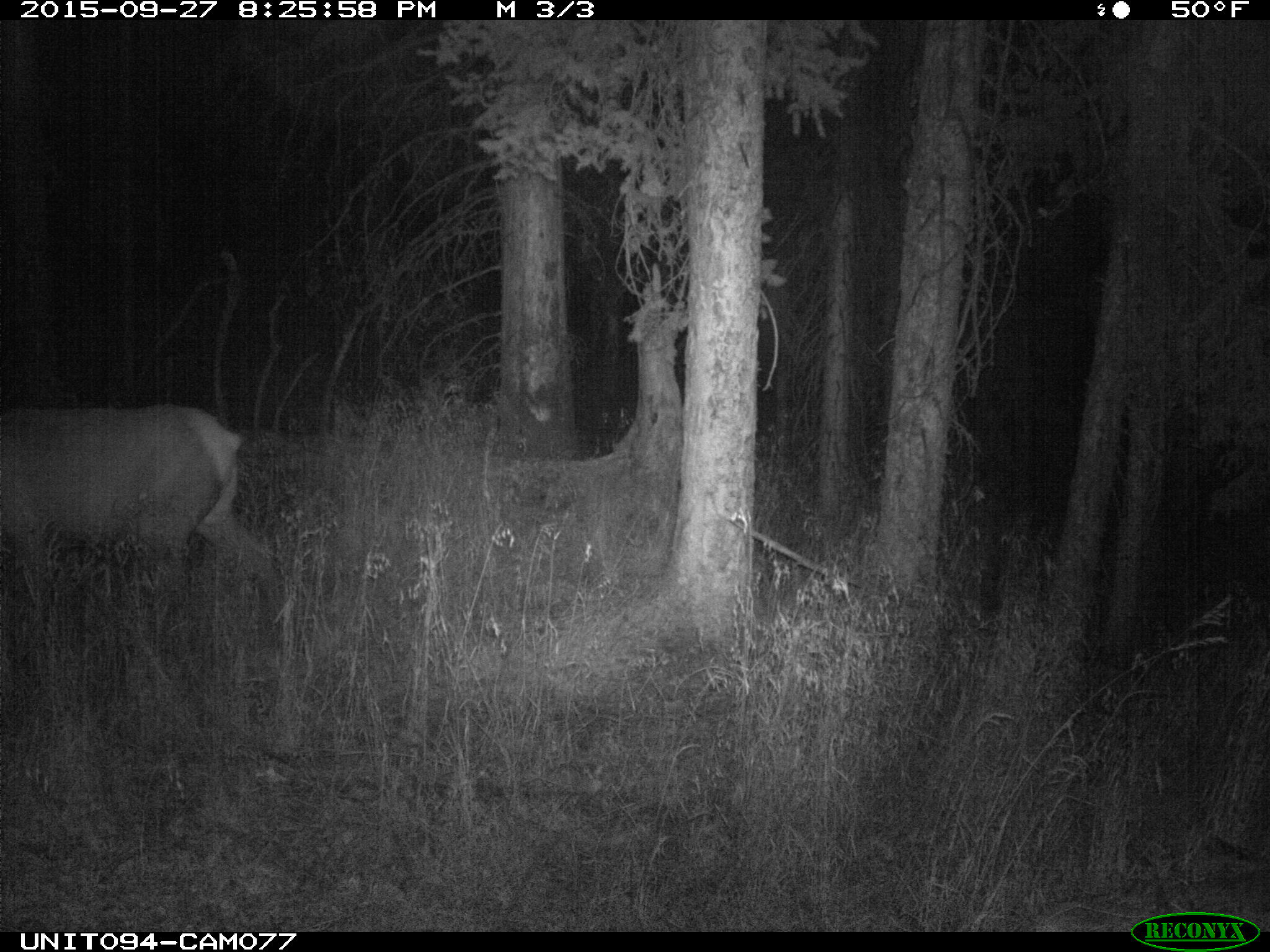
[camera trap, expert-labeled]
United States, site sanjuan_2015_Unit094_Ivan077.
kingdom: Animalia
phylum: Chordata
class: Mammalia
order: Artiodactyla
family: Cervidae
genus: Cervus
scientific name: Cervus elaphus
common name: red deer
Cervus elaphus (red deer).